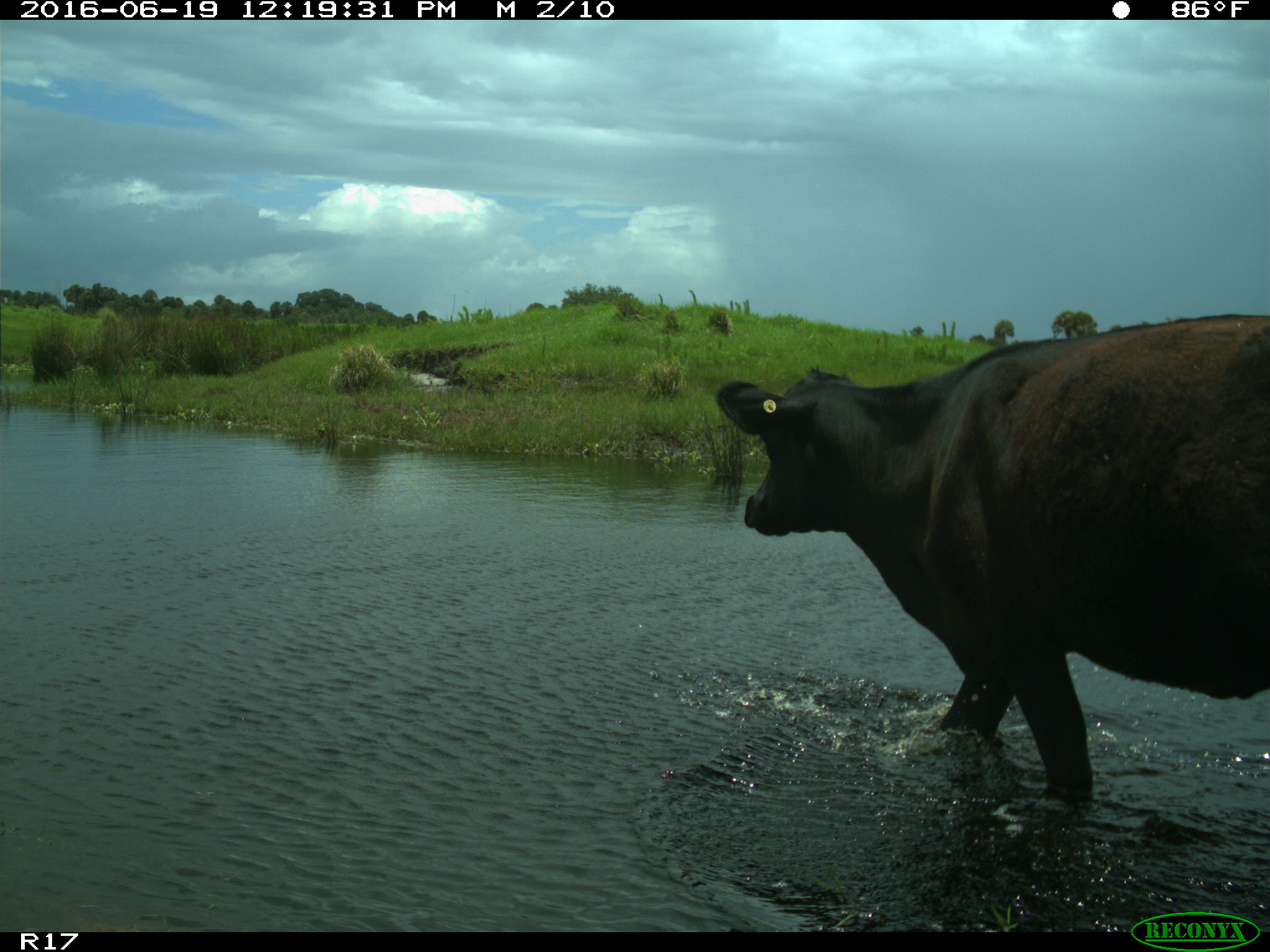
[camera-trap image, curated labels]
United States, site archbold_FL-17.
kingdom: Animalia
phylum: Chordata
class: Mammalia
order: Artiodactyla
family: Bovidae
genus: Bos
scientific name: Bos taurus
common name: domestic cow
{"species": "Bos taurus (domestic cow)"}